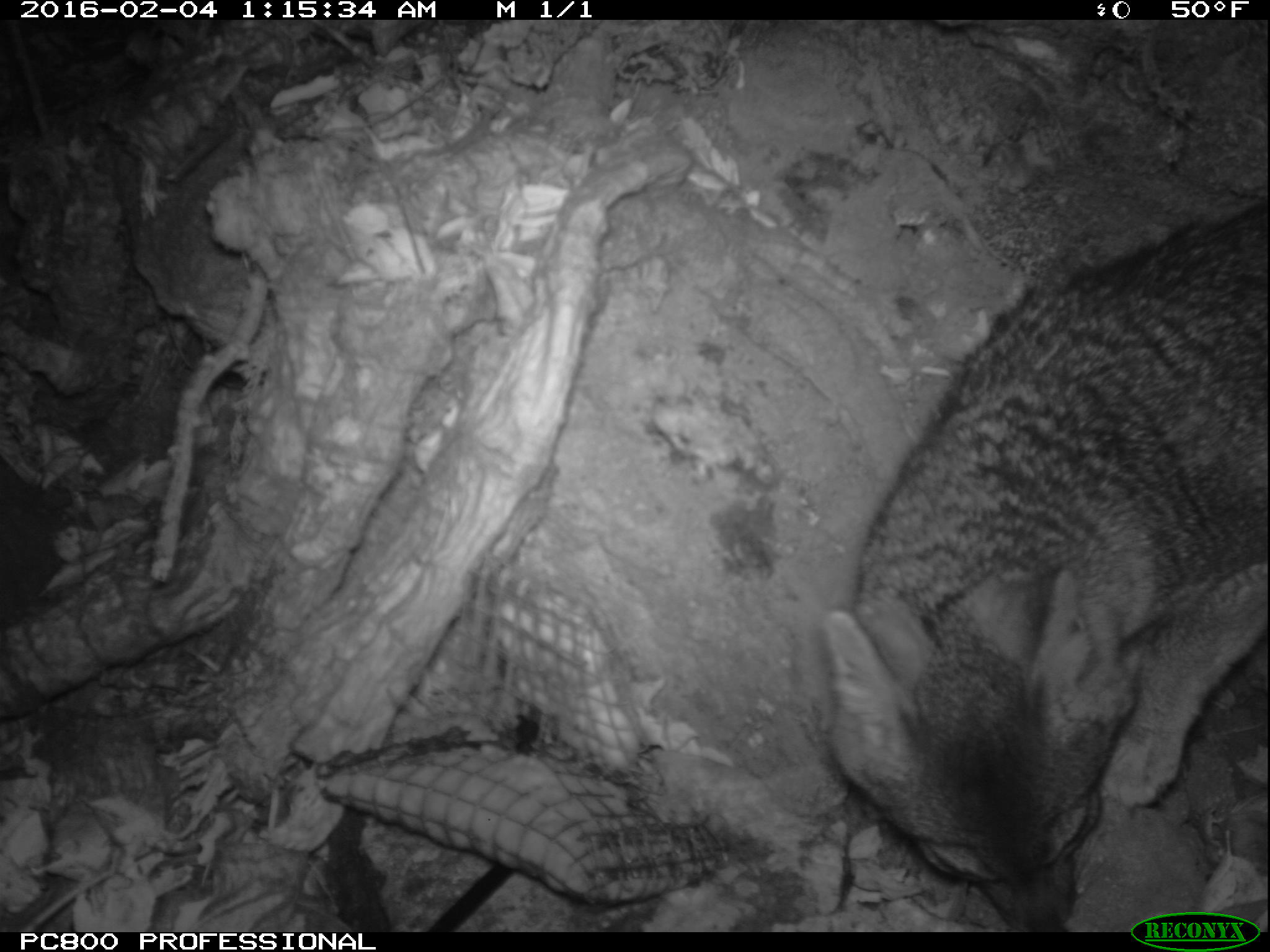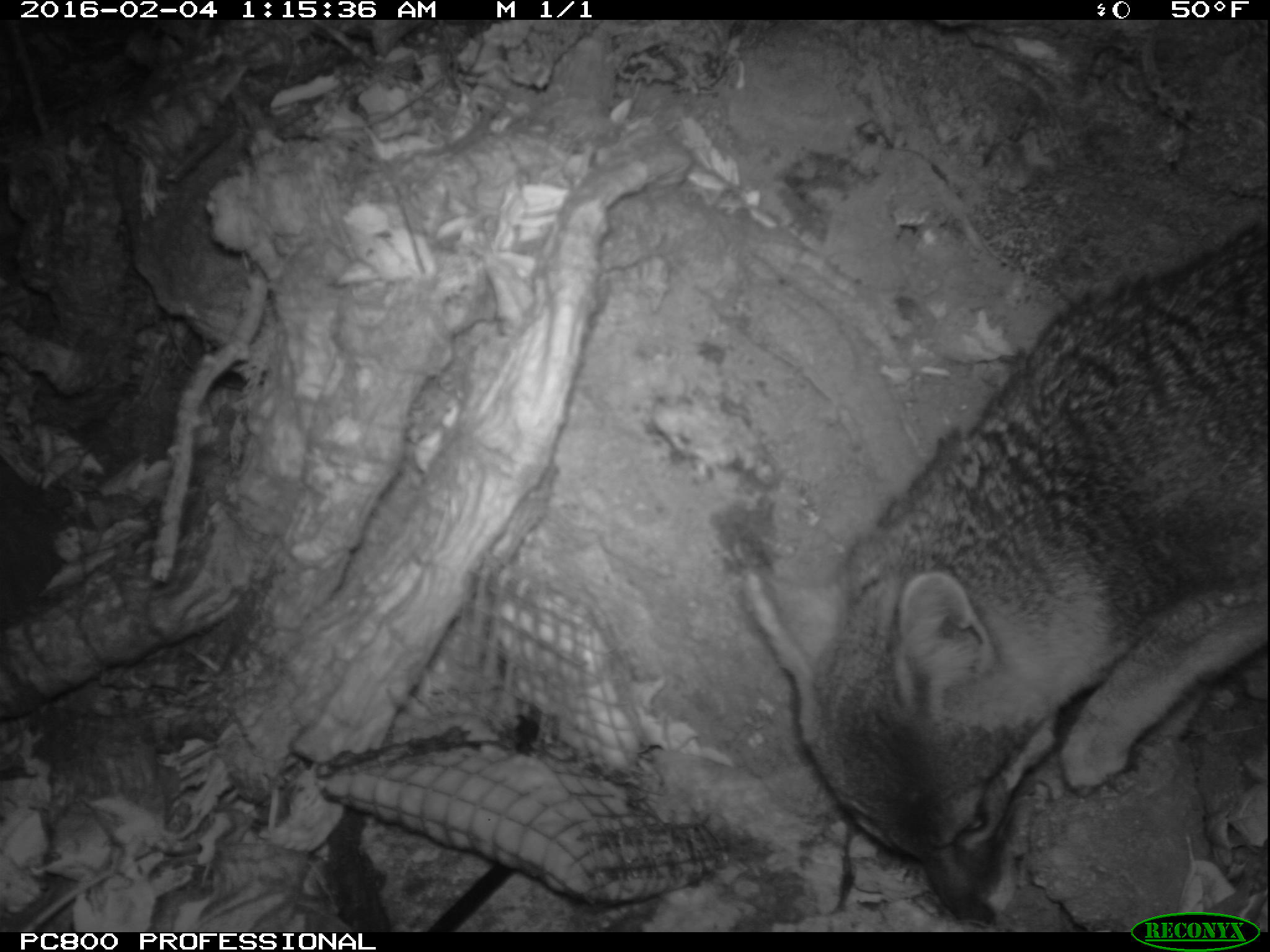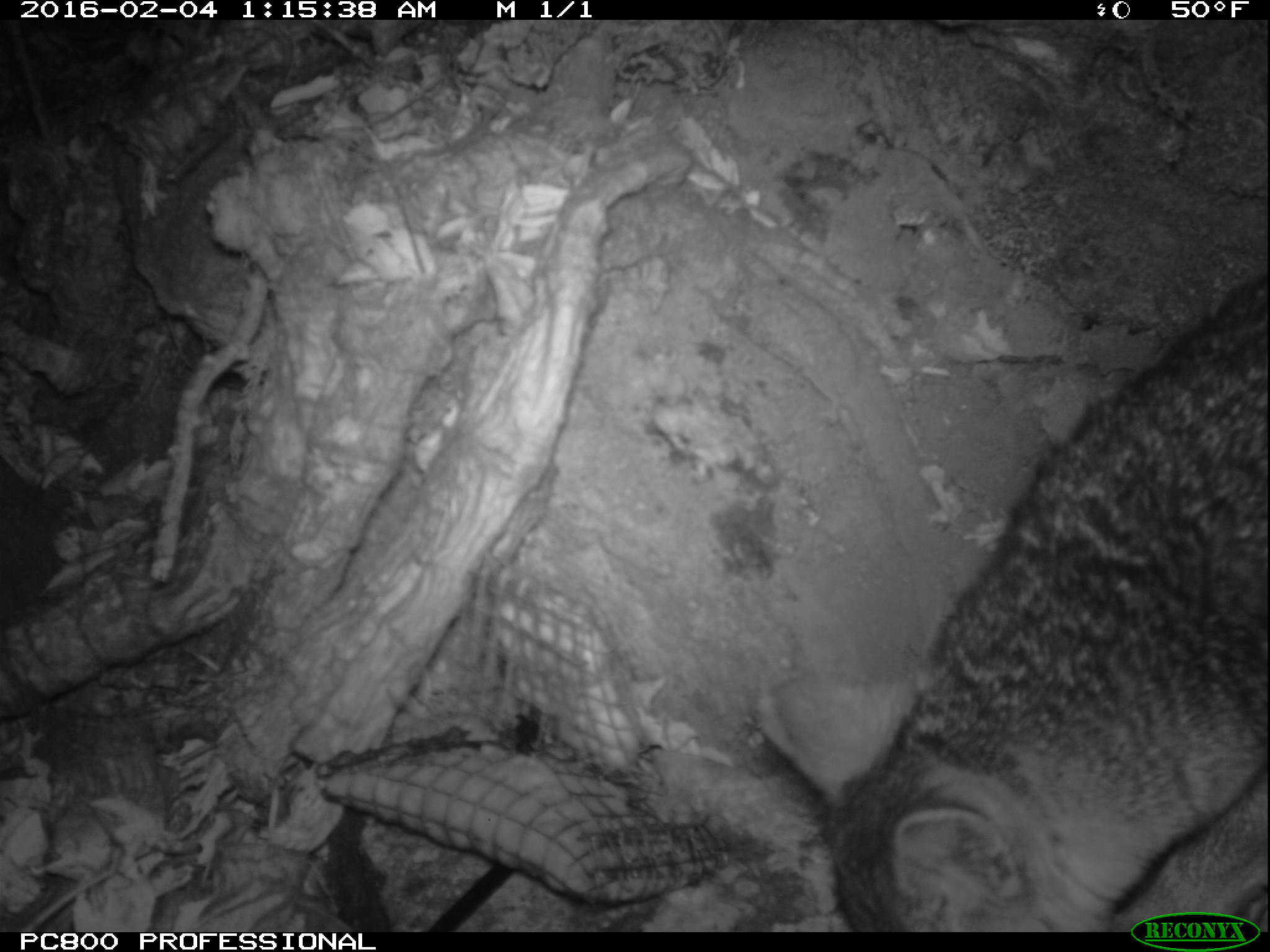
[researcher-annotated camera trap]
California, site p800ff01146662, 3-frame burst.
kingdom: Animalia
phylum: Chordata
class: Mammalia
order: Carnivora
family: Canidae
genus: Urocyon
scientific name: Urocyon littoralis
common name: island fox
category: fox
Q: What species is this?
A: Fox (island fox) (Urocyon littoralis).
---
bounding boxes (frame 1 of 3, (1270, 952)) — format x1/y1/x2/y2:
fox: 824/198/1269/930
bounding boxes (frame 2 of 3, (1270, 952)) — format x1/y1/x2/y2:
fox: 741/217/1269/927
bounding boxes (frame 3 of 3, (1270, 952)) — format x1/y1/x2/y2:
fox: 759/268/1269/931